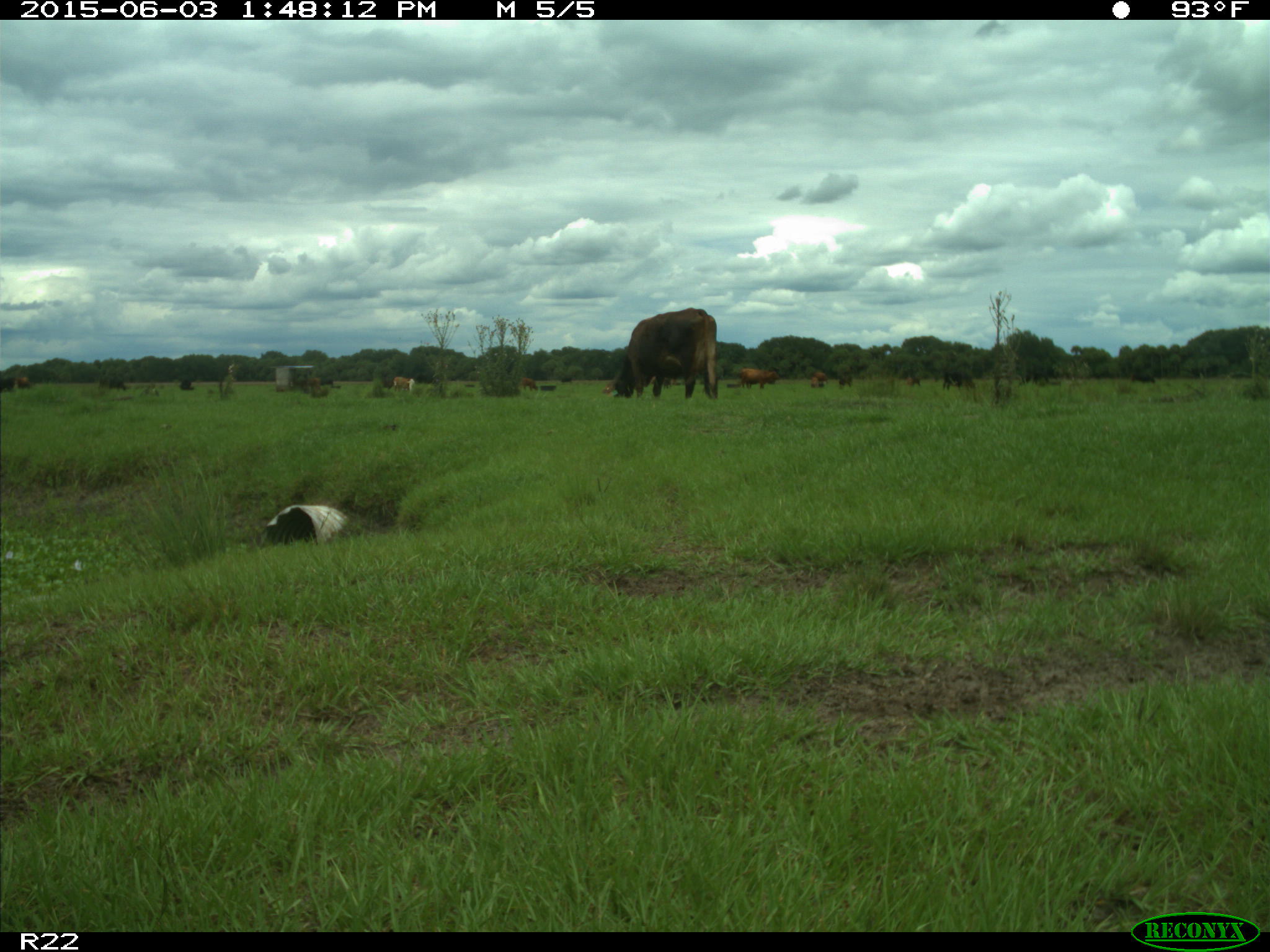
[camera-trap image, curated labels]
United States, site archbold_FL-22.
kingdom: Animalia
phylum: Chordata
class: Mammalia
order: Artiodactyla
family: Bovidae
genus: Bos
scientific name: Bos taurus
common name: domestic cow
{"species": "Bos taurus (domestic cow)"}